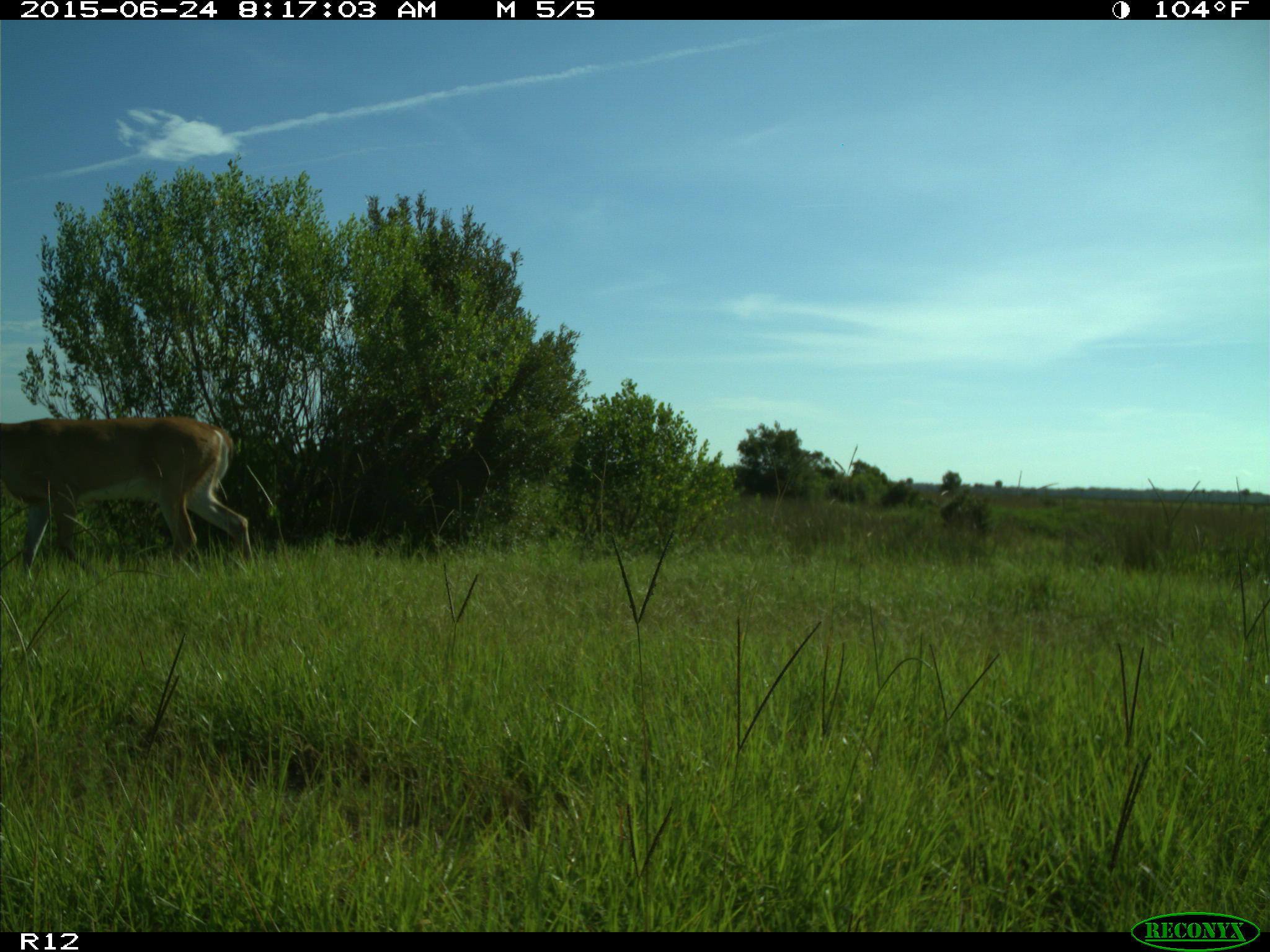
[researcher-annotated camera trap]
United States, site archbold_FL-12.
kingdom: Animalia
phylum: Chordata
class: Mammalia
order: Artiodactyla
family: Cervidae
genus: Odocoileus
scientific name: Odocoileus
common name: deer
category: unidentified deer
Unidentified deer (deer) (Odocoileus).